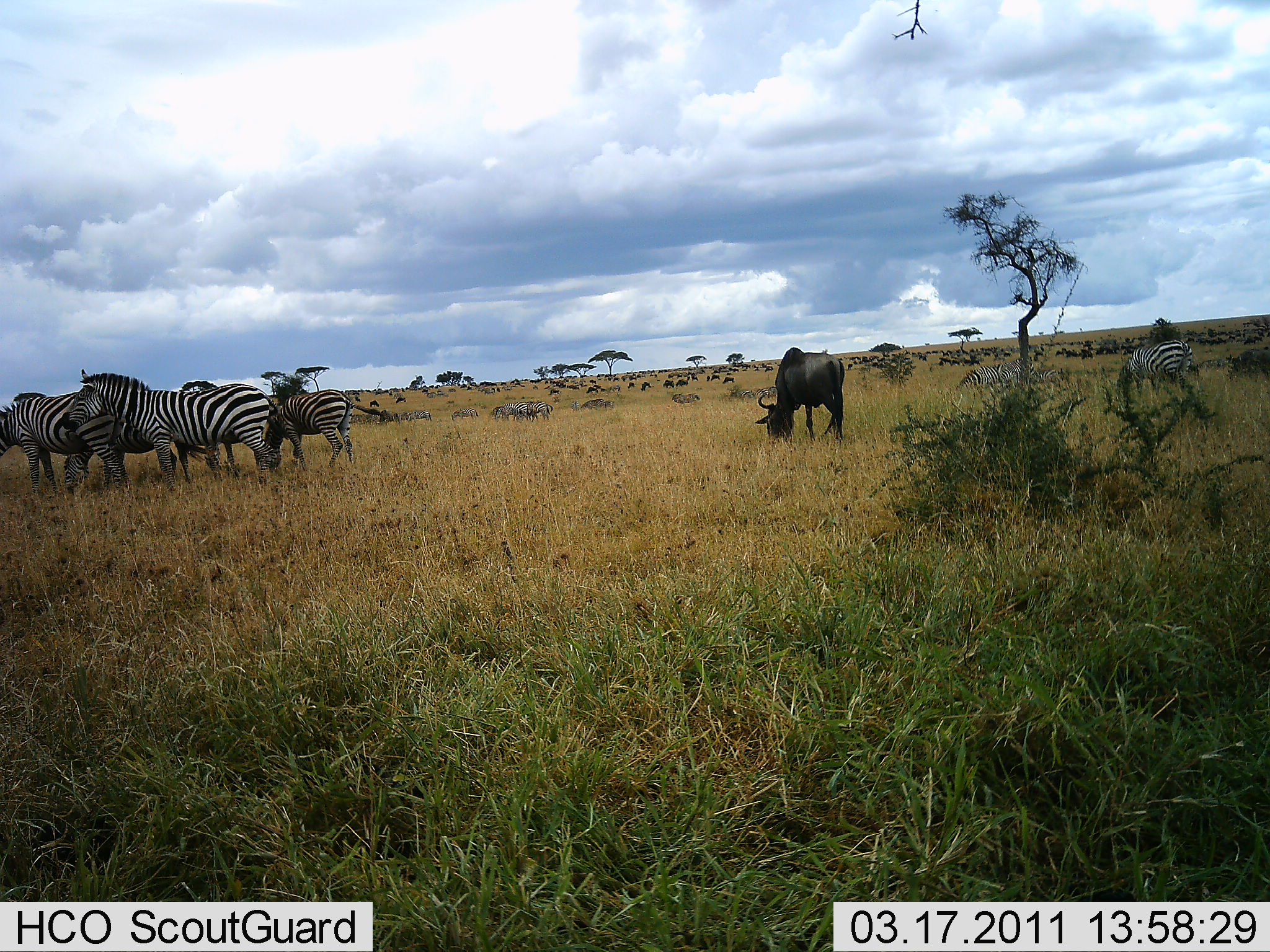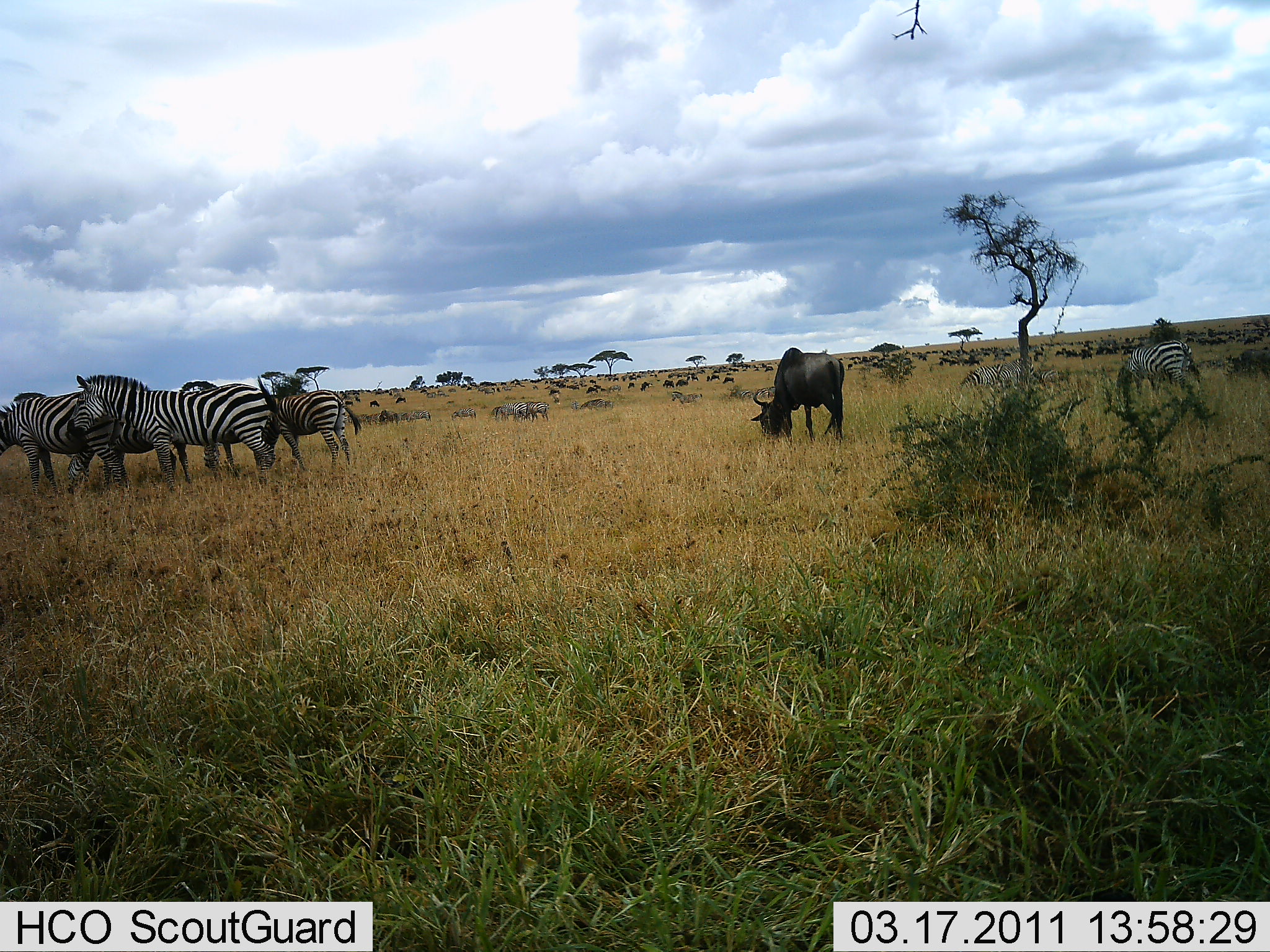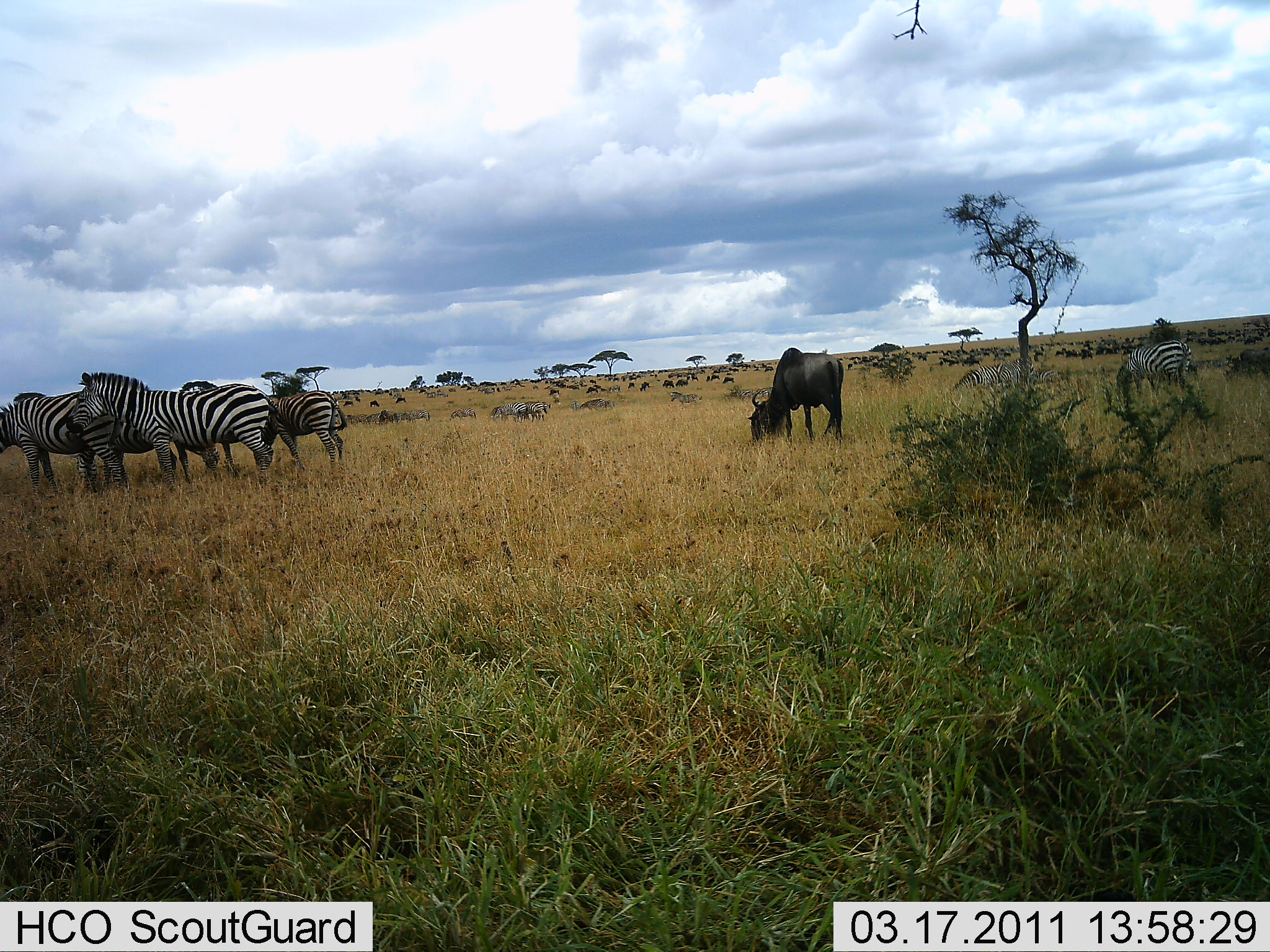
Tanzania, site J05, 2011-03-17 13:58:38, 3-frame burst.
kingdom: Animalia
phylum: Chordata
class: Mammalia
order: Artiodactyla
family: Bovidae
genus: Connochaetes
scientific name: Connochaetes taurinus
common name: blue wildebeest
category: wildebeest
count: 11-50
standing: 29%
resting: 0%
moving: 7%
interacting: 0%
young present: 0%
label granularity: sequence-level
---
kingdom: Animalia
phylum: Chordata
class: Mammalia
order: Perissodactyla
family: Equidae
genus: Equus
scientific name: Equus quagga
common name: plains zebra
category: zebra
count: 8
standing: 79%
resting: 0%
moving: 14%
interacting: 14%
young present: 0%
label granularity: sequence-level